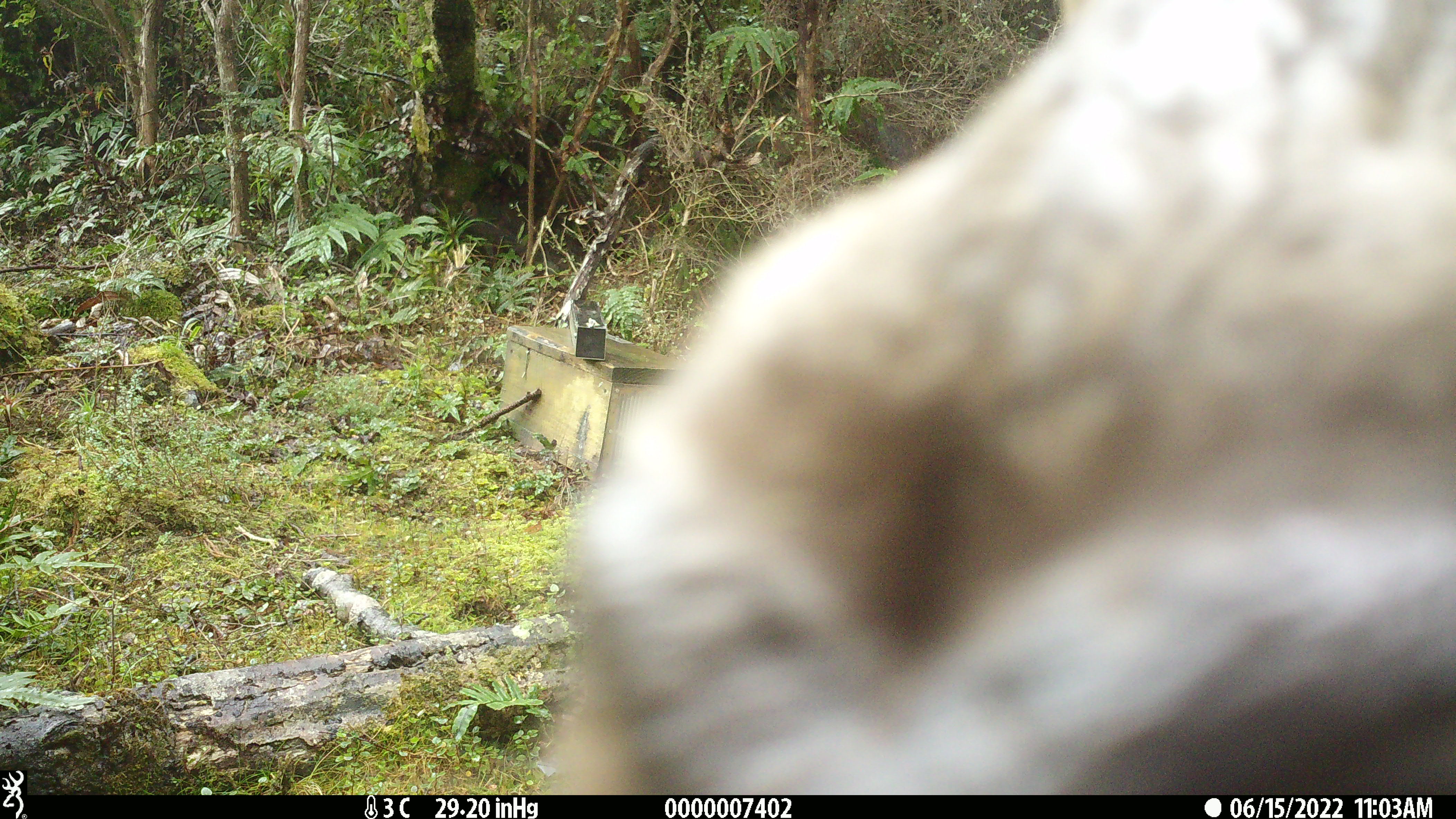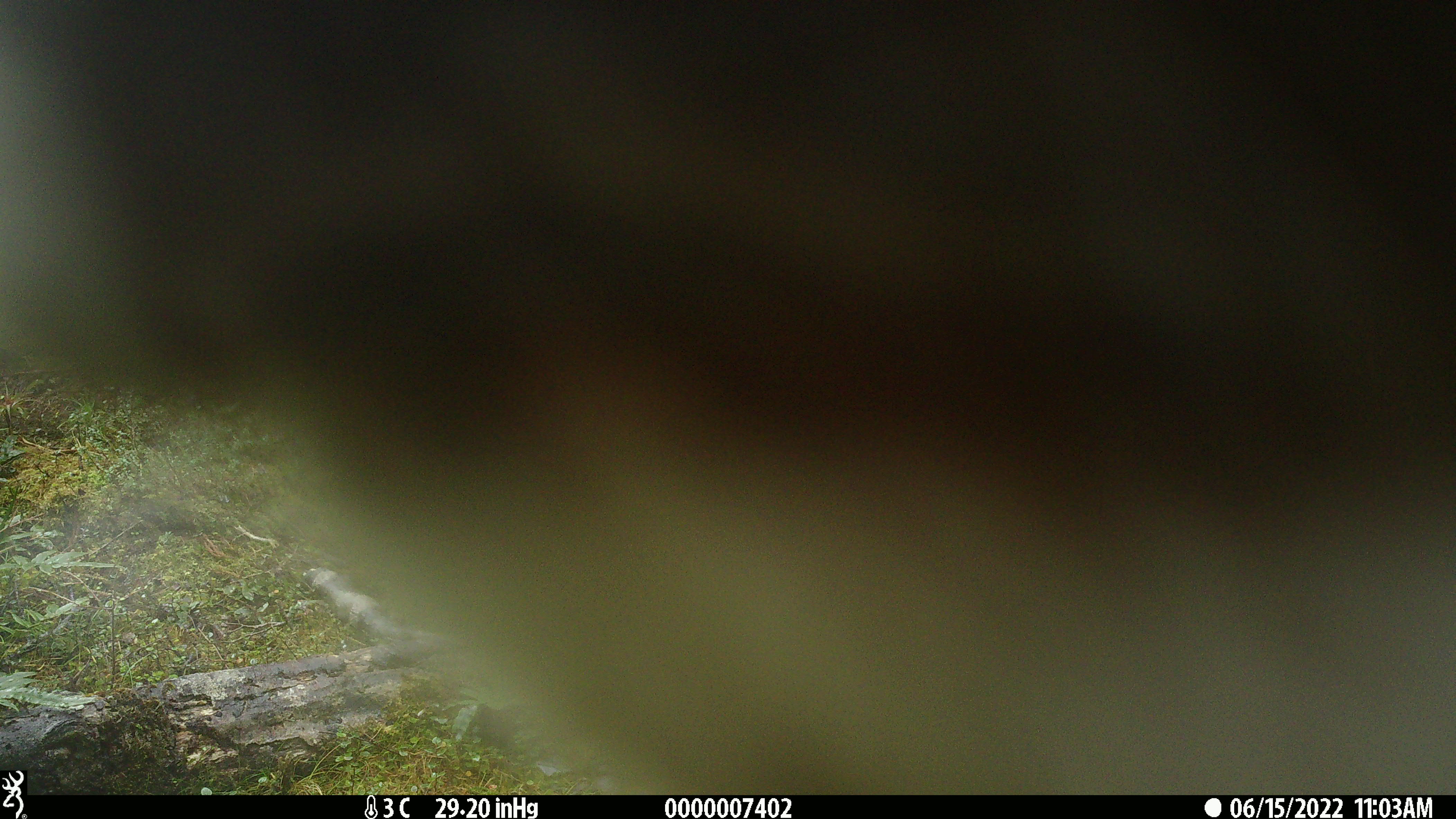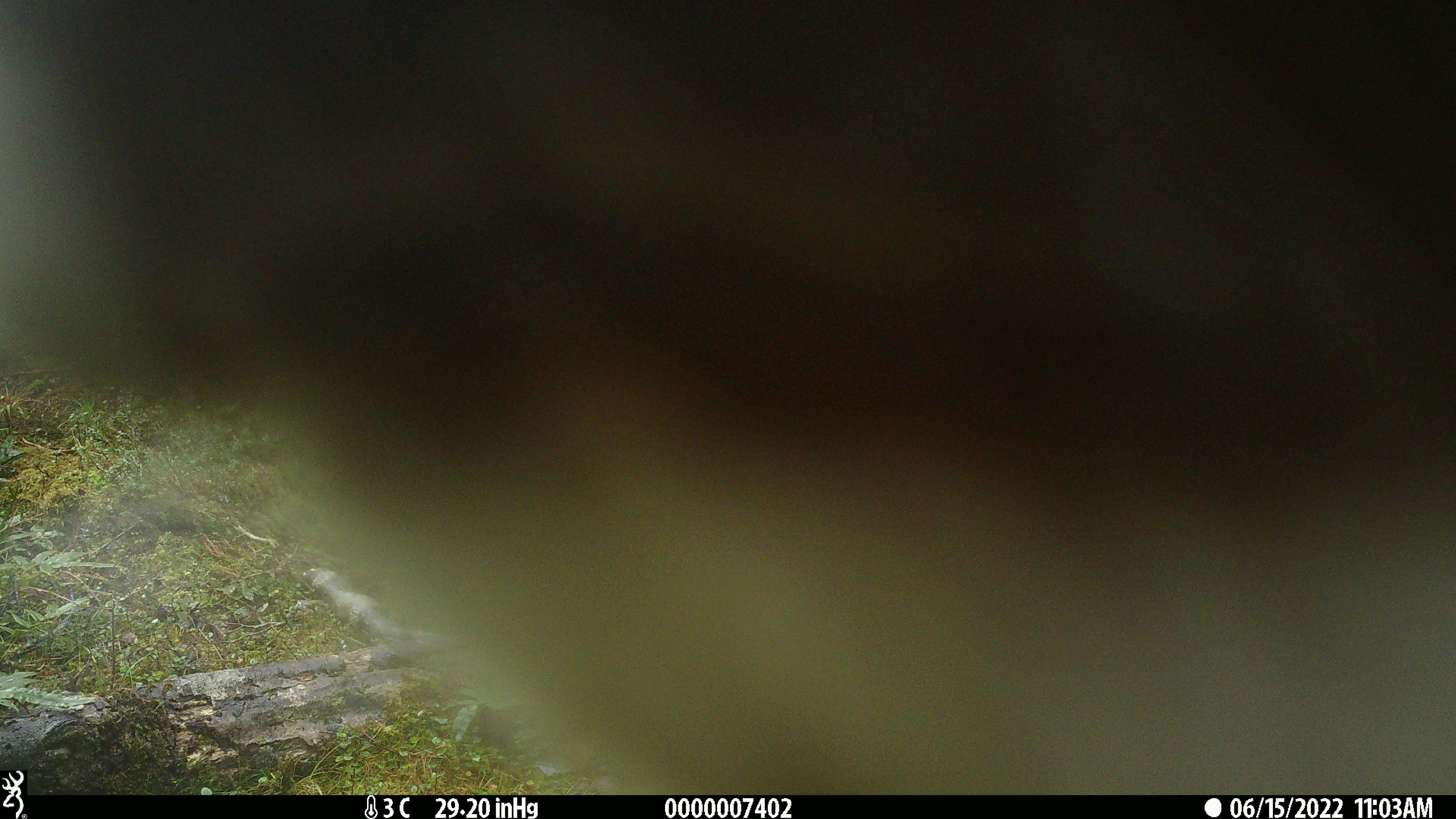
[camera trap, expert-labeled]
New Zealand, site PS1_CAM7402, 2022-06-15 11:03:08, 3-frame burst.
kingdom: Animalia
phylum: Chordata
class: Mammalia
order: Artiodactyla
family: Cervidae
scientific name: Cervidae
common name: deer